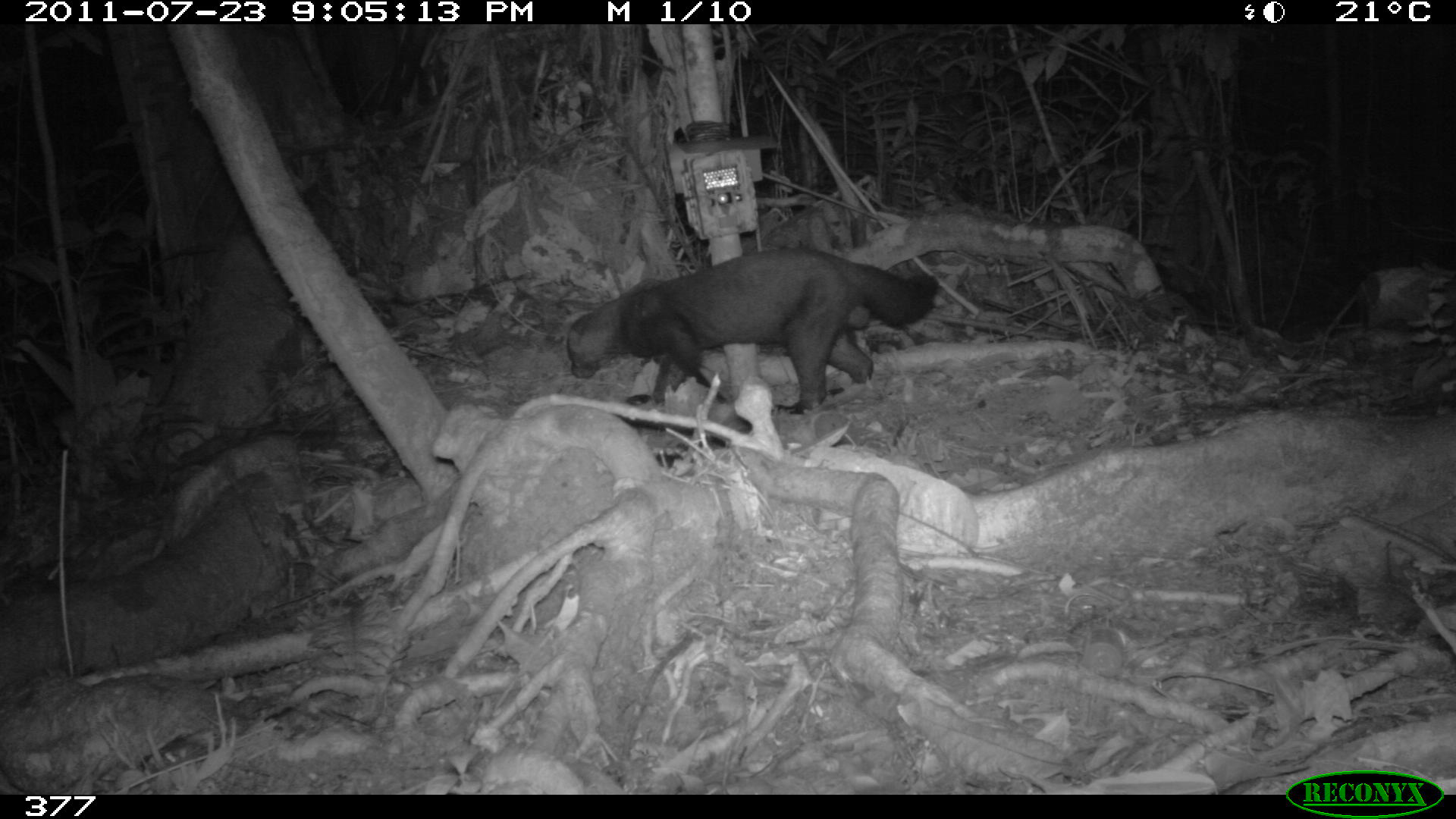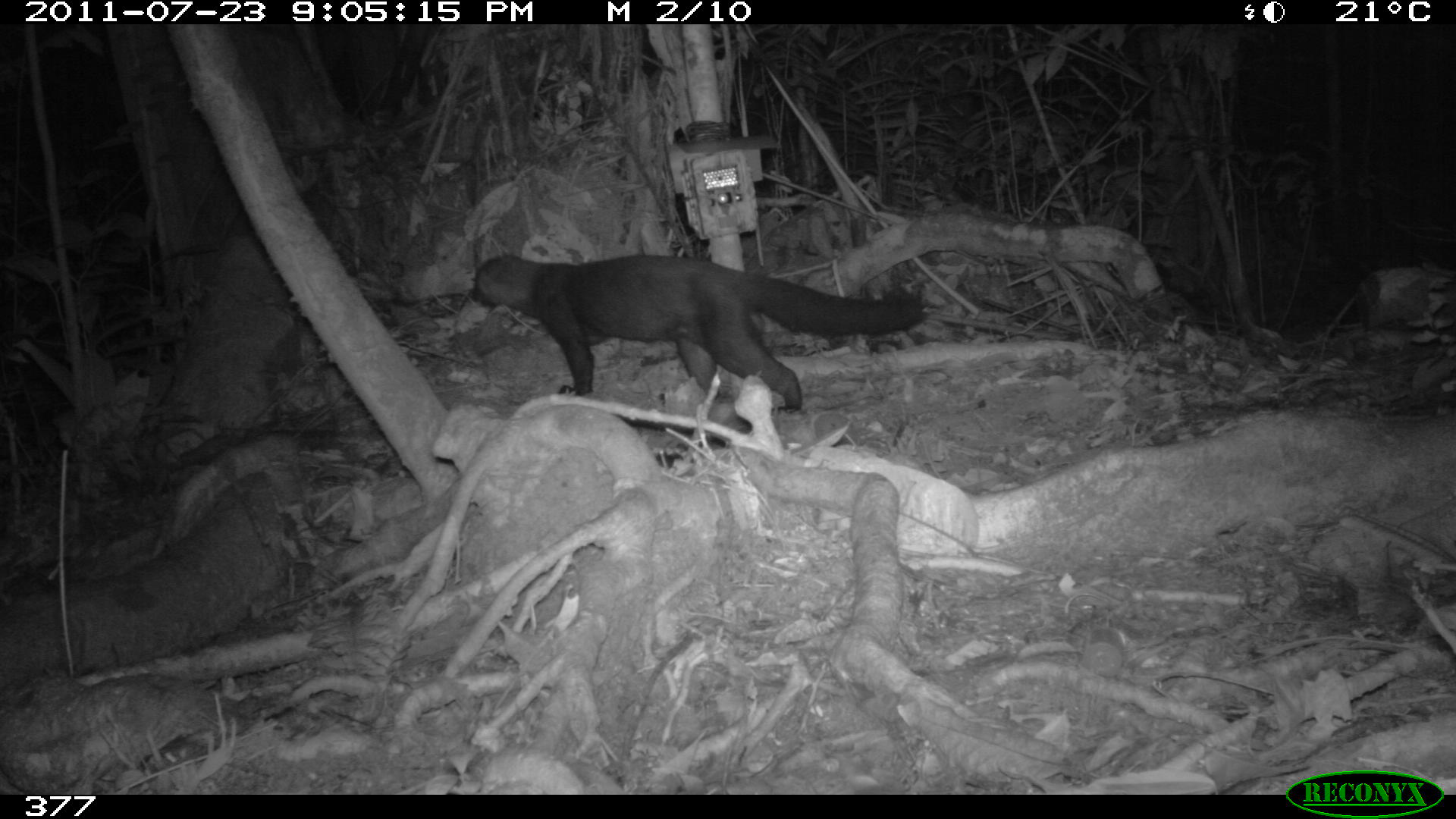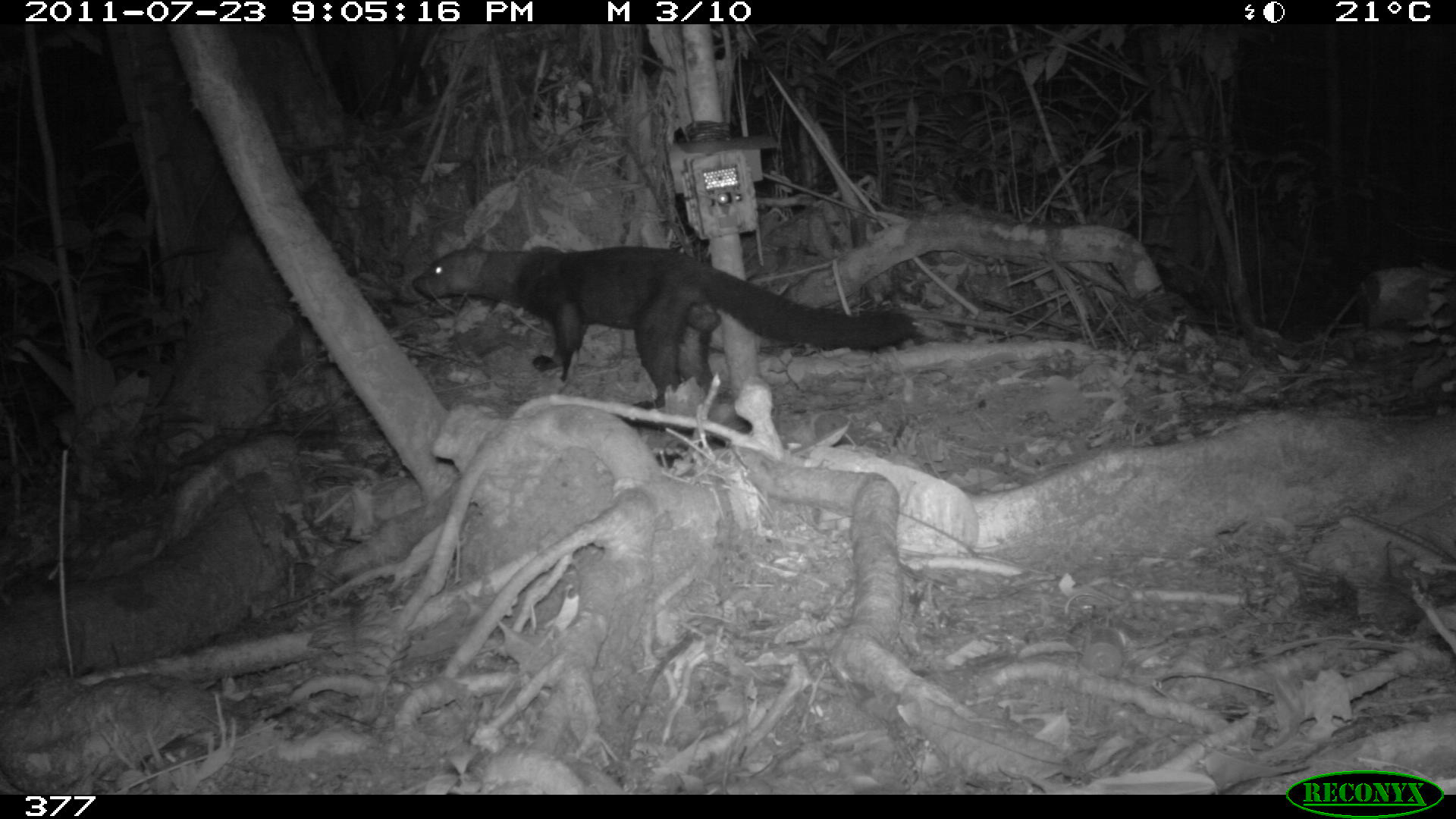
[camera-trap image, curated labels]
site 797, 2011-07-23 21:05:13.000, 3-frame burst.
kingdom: Animalia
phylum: Chordata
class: Mammalia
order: Carnivora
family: Mustelidae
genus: Eira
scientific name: Eira barbara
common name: tayra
Eira barbara (tayra).